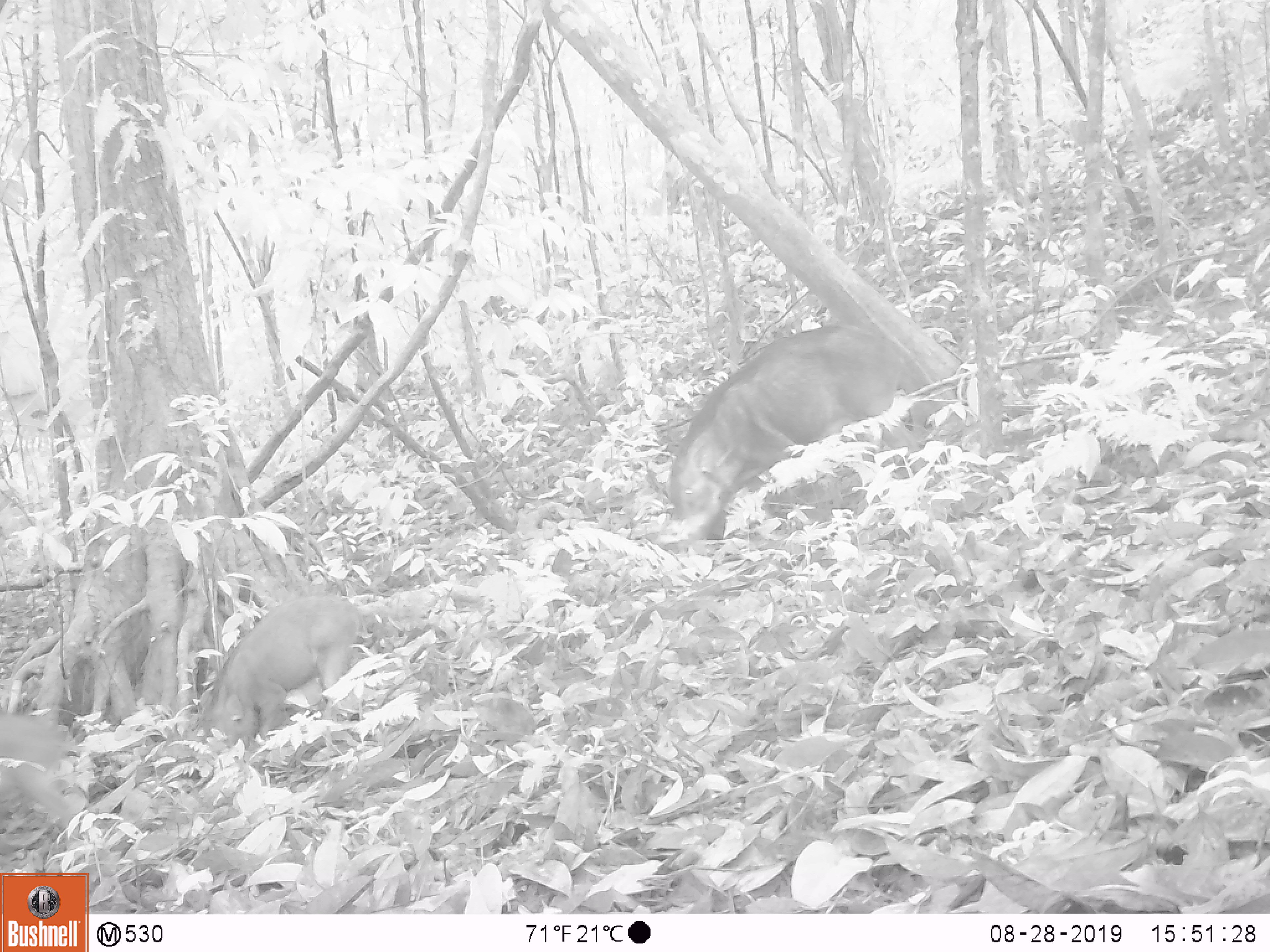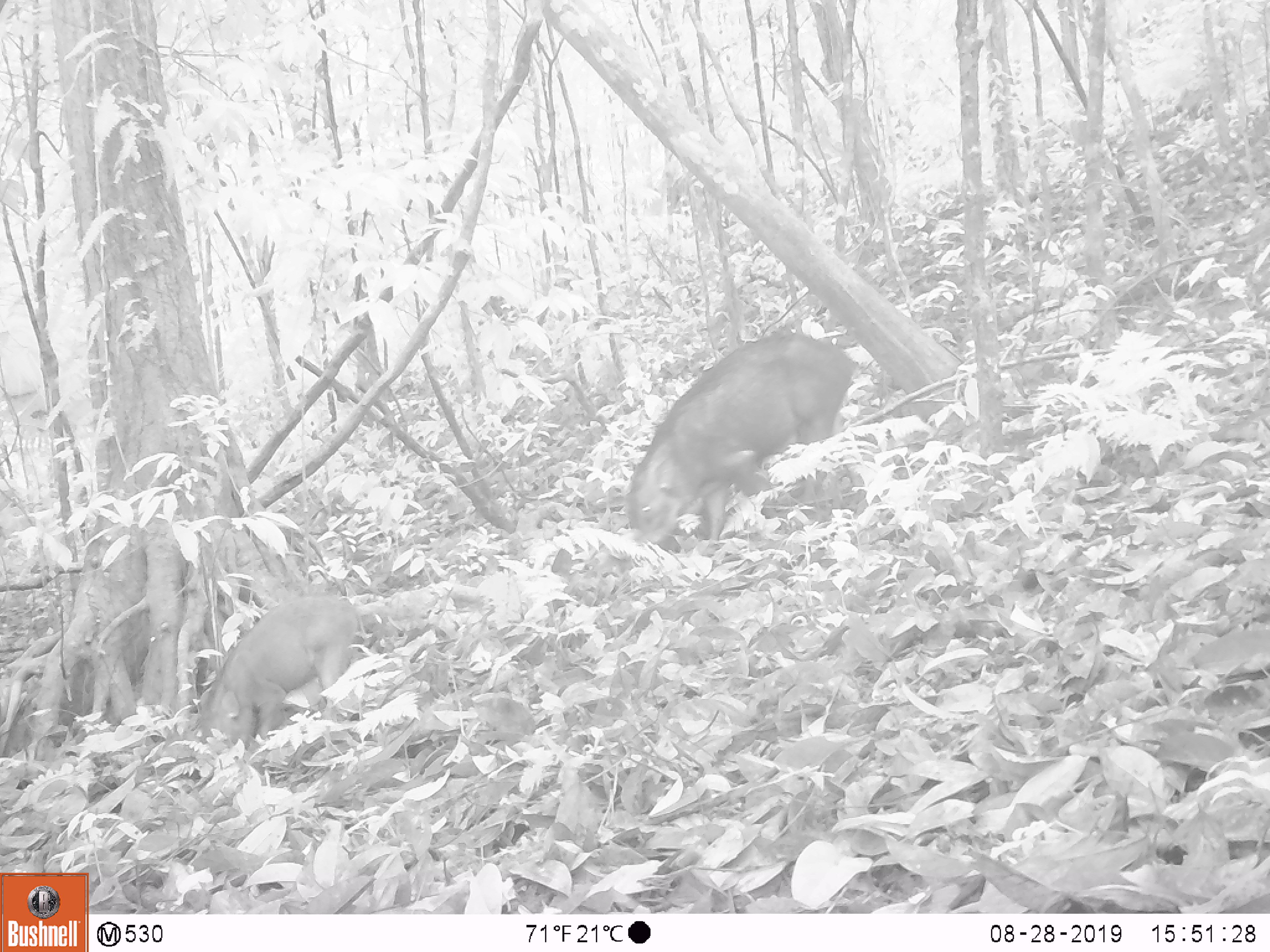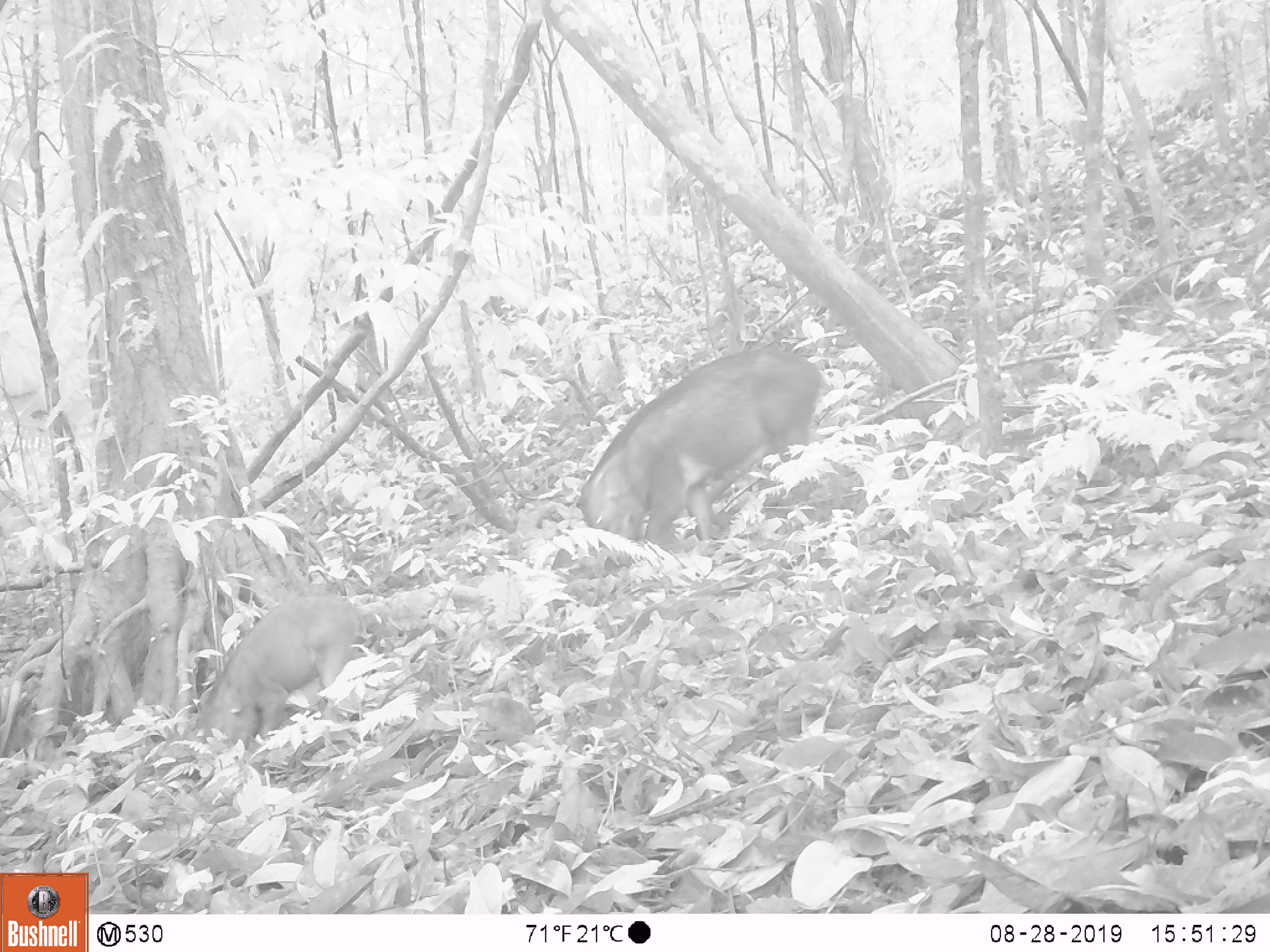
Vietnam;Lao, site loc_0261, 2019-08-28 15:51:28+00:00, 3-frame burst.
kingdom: Animalia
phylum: Chordata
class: Mammalia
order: Artiodactyla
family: Suidae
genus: Sus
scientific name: Sus scrofa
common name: eurasian wild pig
Eurasian wild pig (Sus scrofa). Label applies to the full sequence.